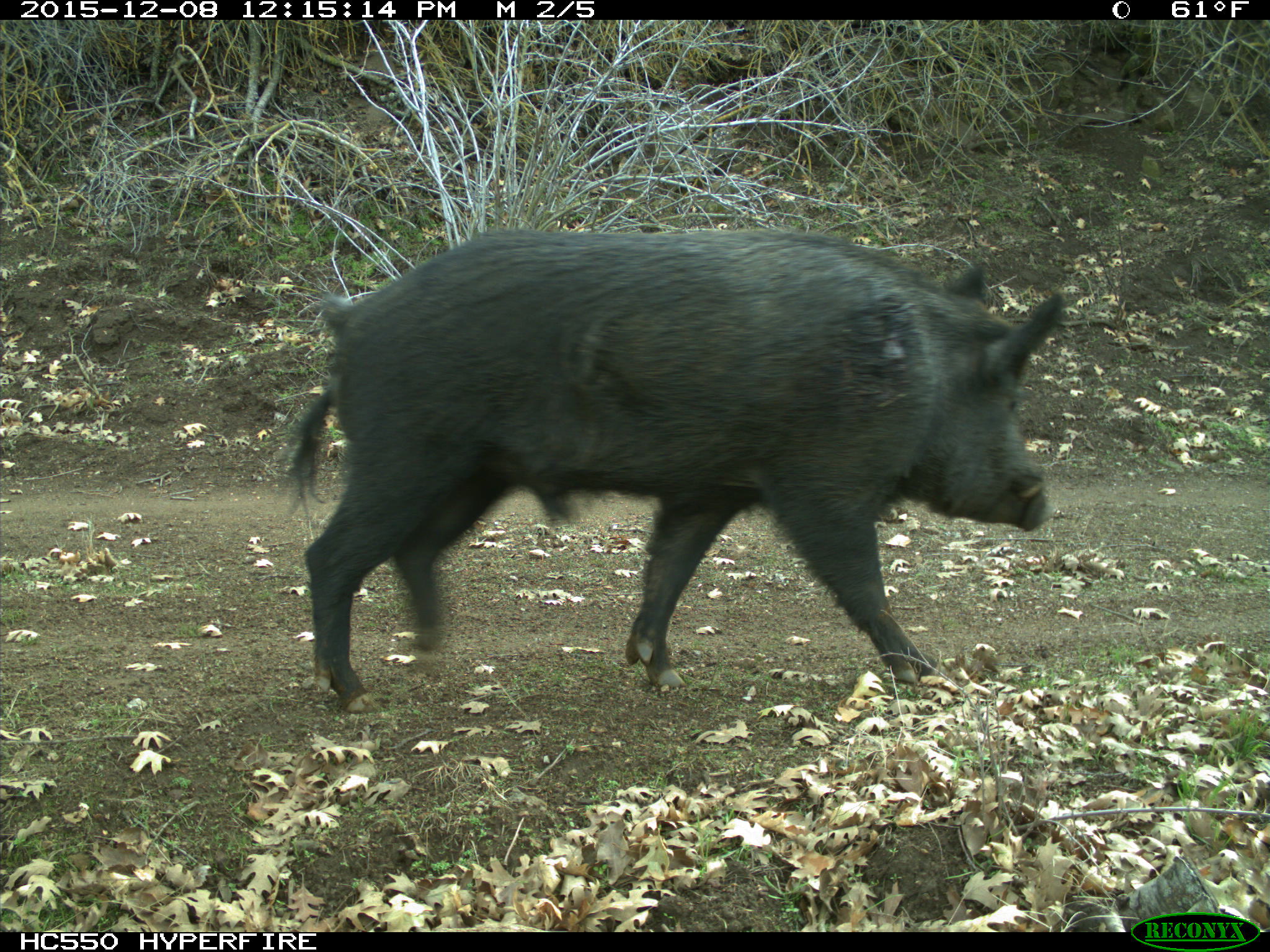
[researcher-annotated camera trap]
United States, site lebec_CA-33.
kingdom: Animalia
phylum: Chordata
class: Mammalia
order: Artiodactyla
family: Suidae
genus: Sus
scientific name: Sus scrofa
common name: wild boar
Sus scrofa (wild boar).